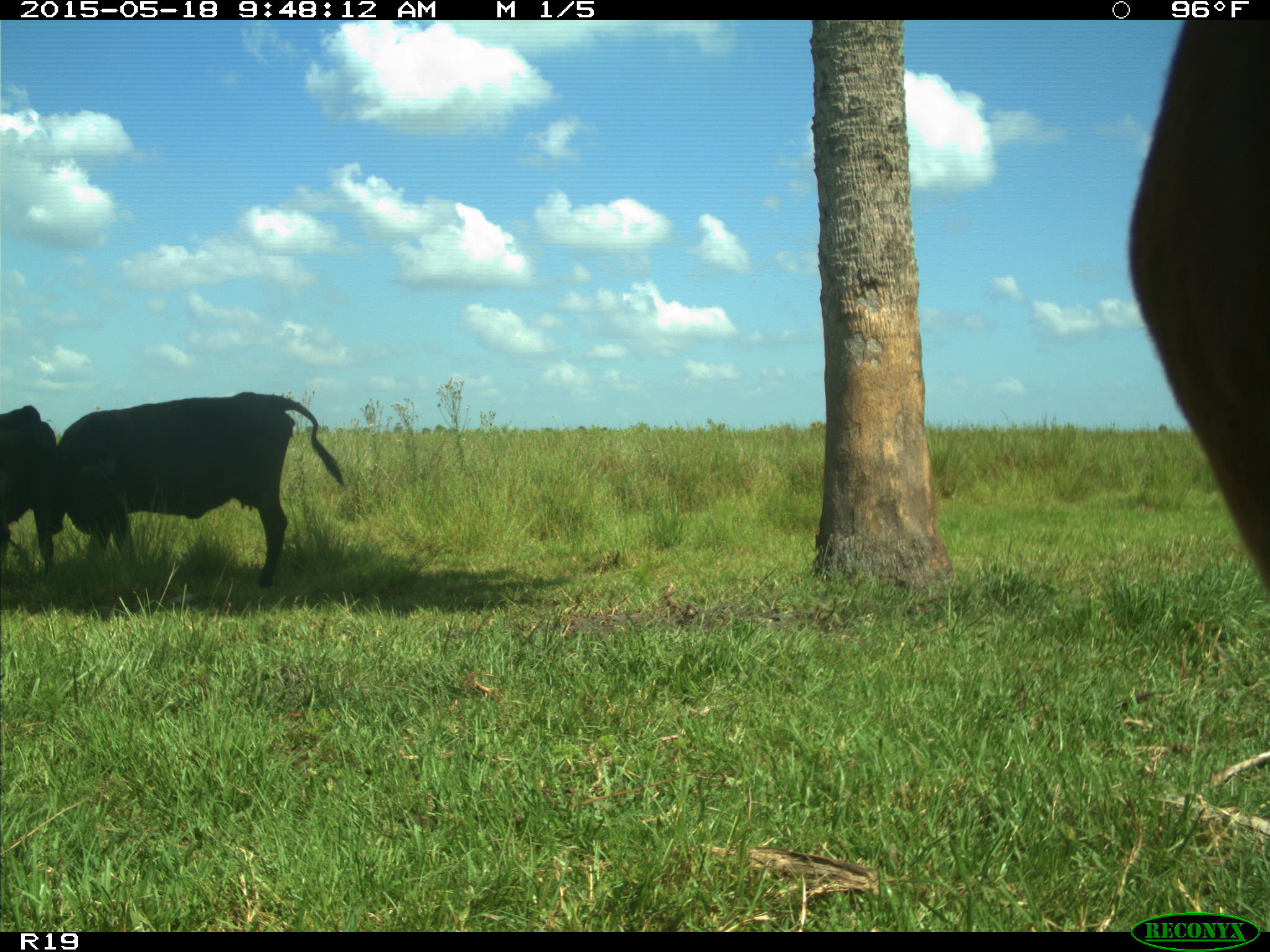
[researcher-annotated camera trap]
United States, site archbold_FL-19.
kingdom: Animalia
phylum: Chordata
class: Mammalia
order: Artiodactyla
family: Bovidae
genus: Bos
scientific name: Bos taurus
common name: domestic cow